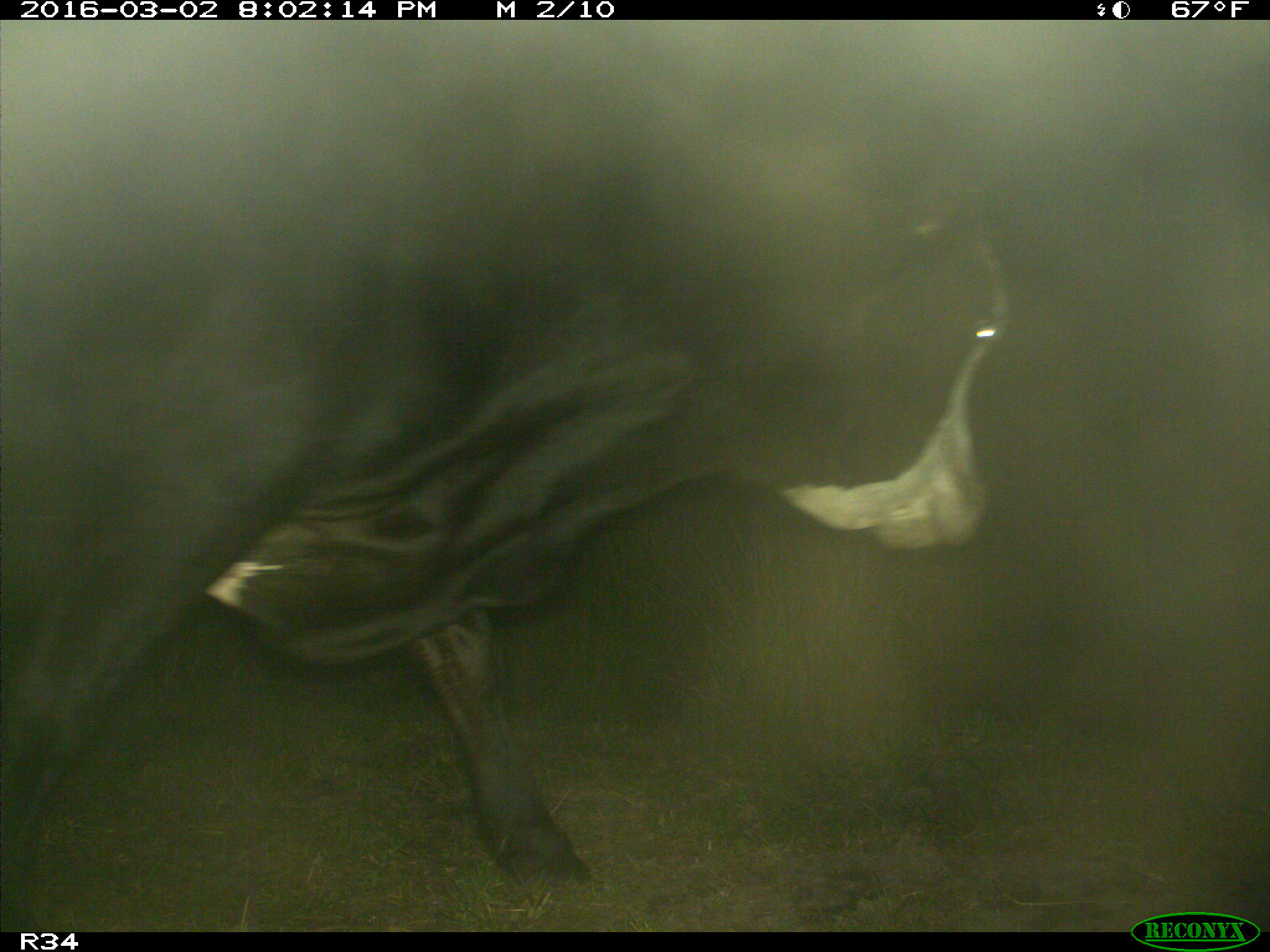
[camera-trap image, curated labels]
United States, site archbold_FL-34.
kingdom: Animalia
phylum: Chordata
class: Mammalia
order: Artiodactyla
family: Bovidae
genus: Bos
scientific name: Bos taurus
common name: domestic cow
Bos taurus (domestic cow).